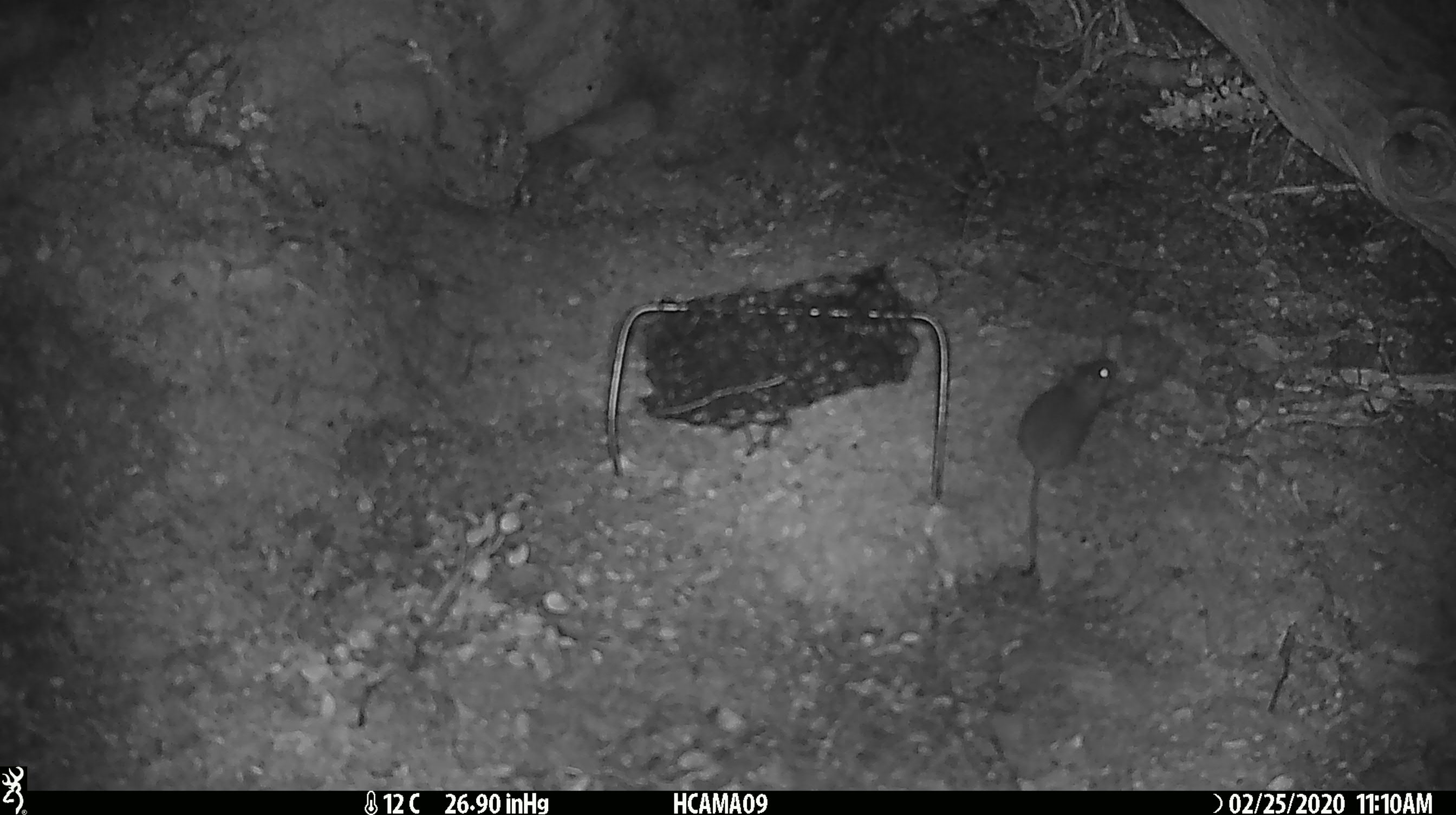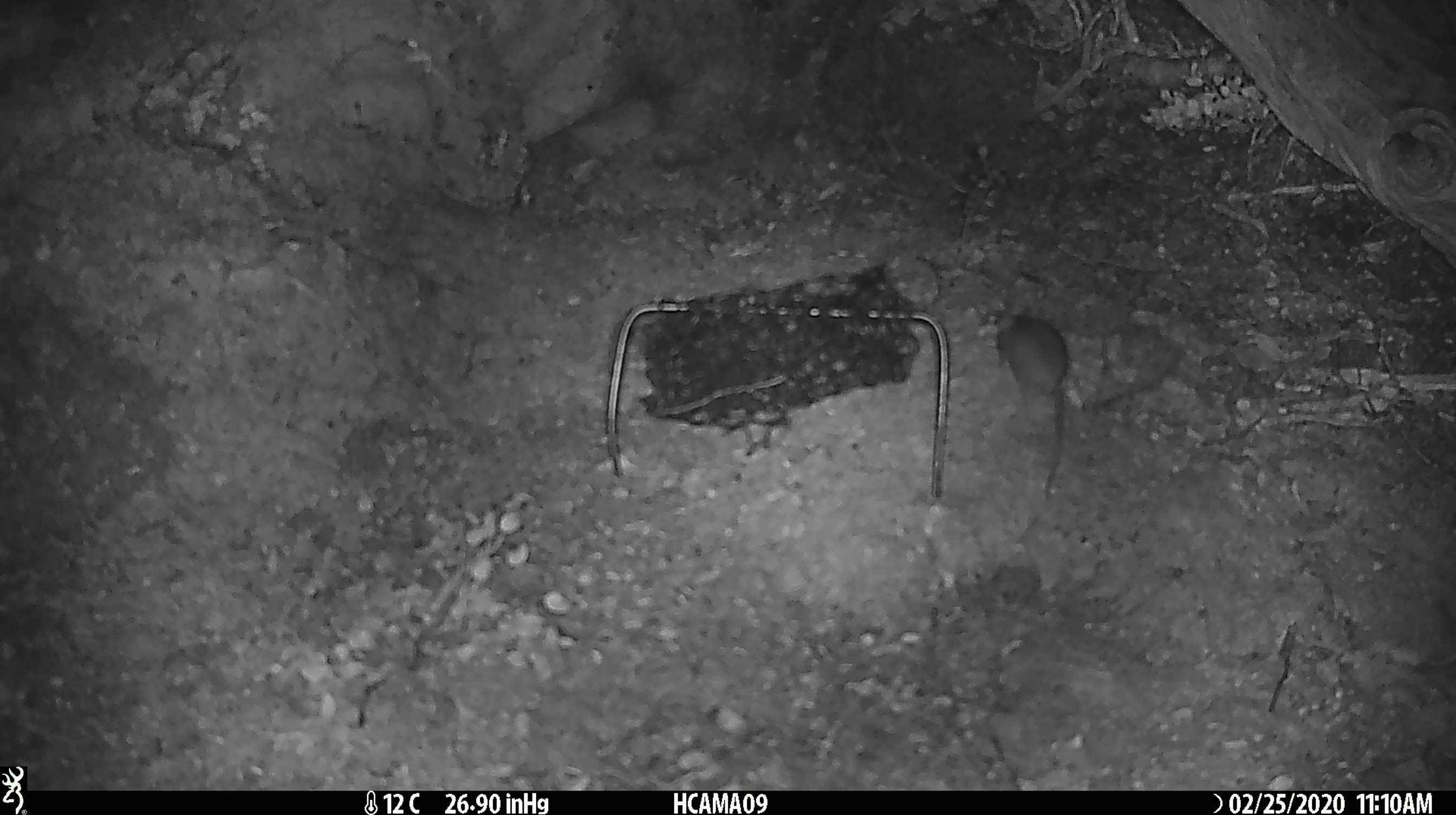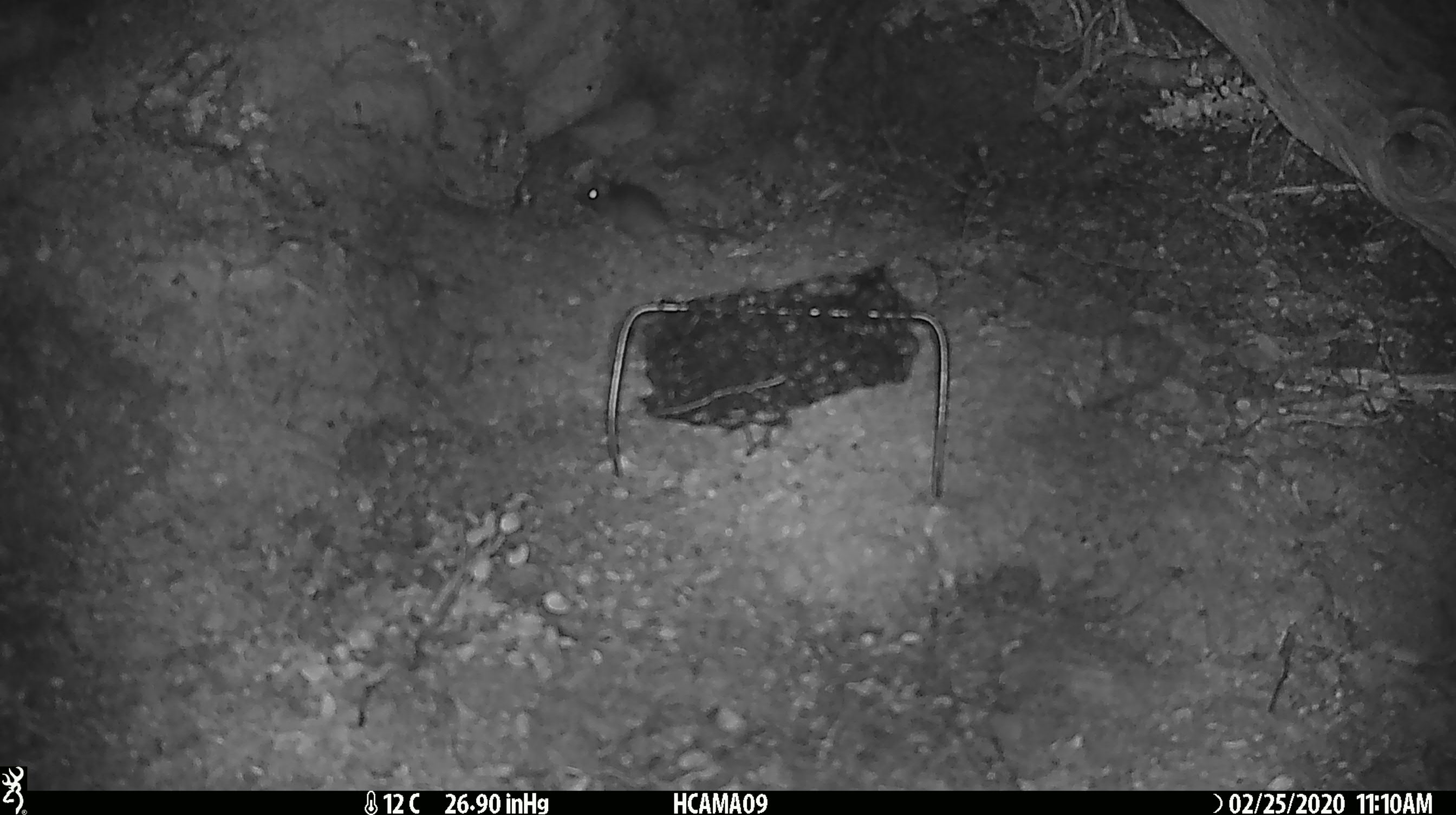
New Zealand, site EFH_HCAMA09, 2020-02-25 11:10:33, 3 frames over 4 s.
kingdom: Animalia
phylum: Chordata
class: Mammalia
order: Rodentia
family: Muridae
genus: Mus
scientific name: Mus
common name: mouse